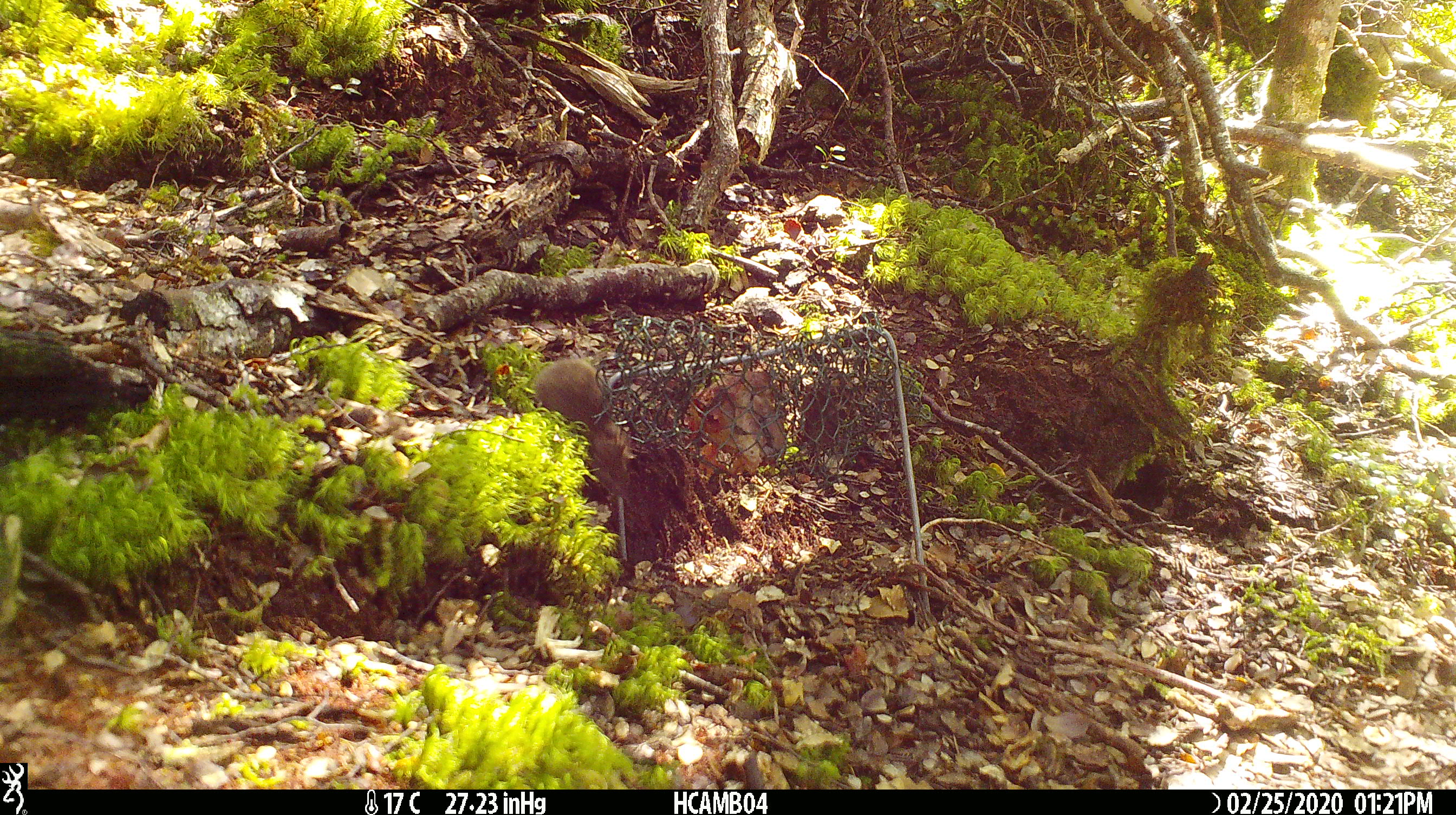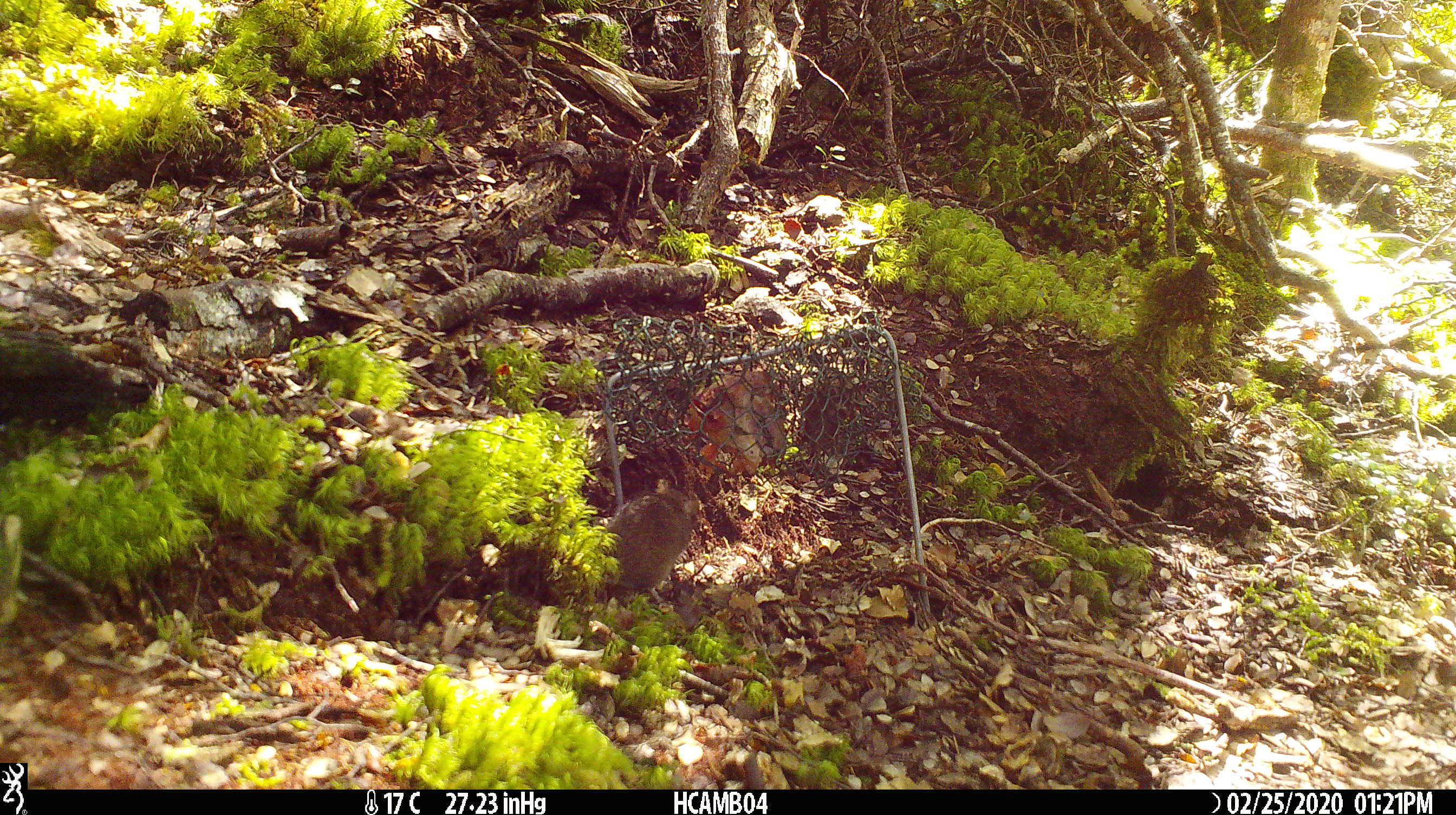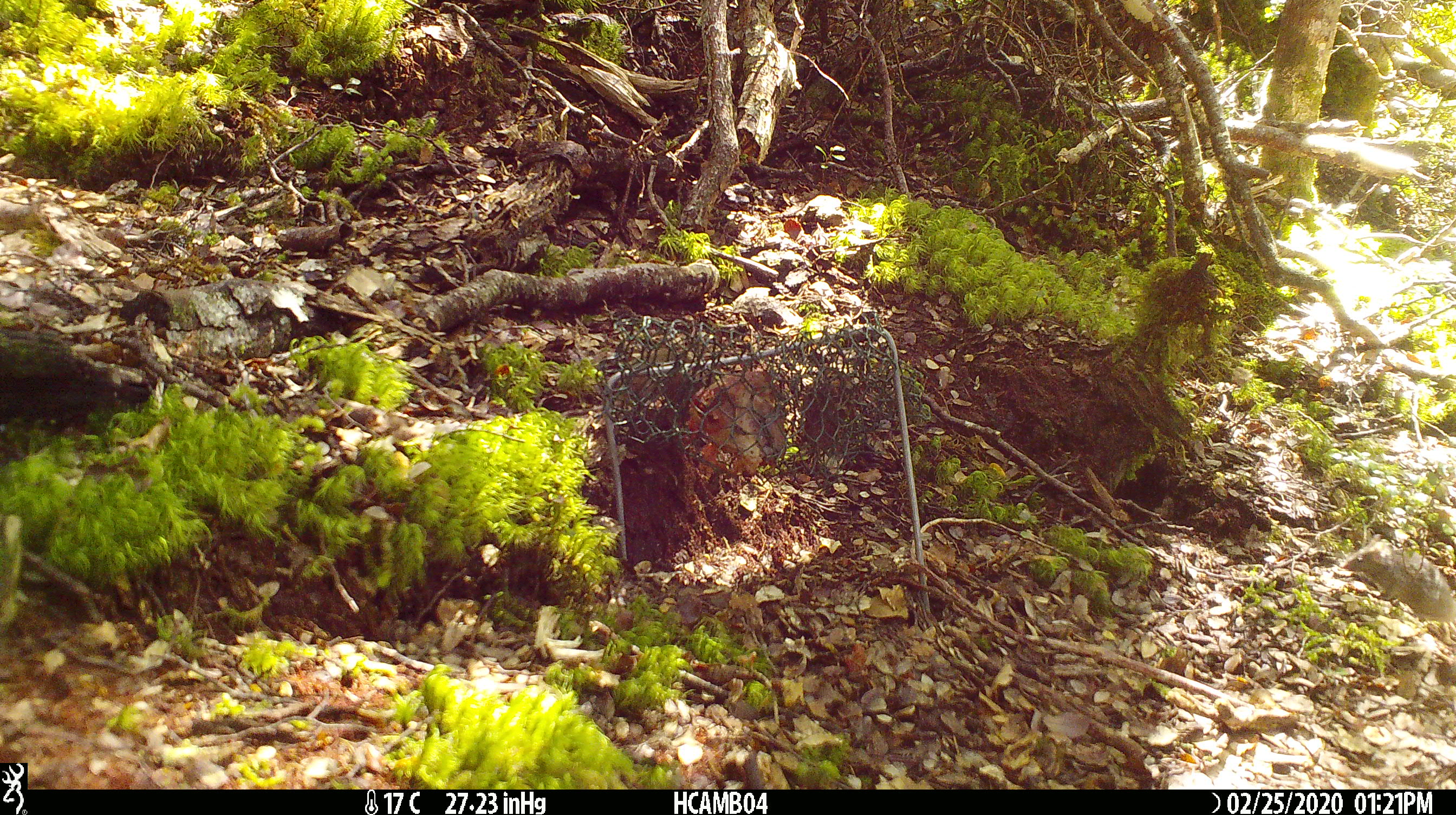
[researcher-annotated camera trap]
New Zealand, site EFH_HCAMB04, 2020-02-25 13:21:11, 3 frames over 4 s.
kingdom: Animalia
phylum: Chordata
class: Mammalia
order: Rodentia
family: Muridae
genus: Mus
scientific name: Mus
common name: mouse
Mouse (Mus).